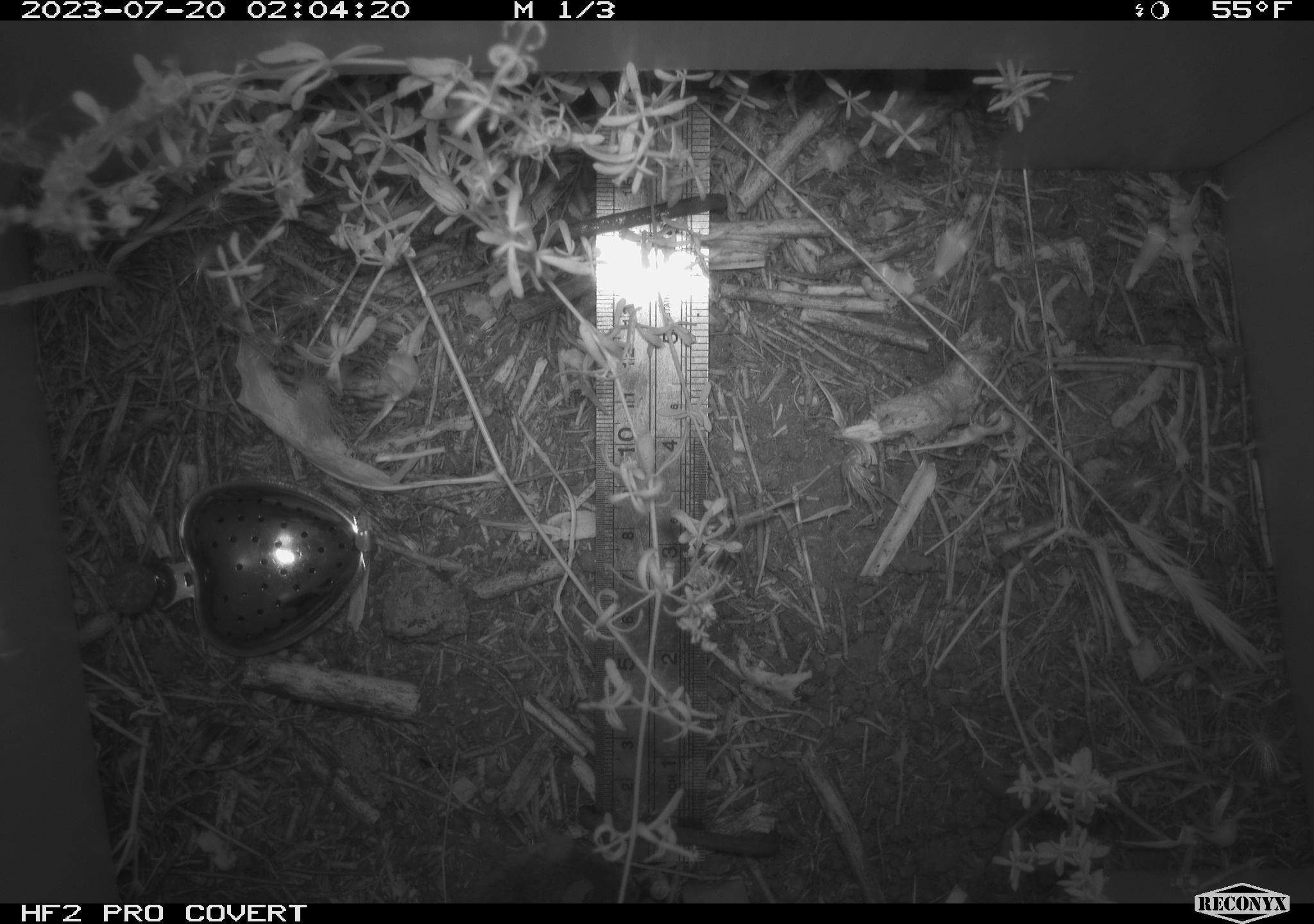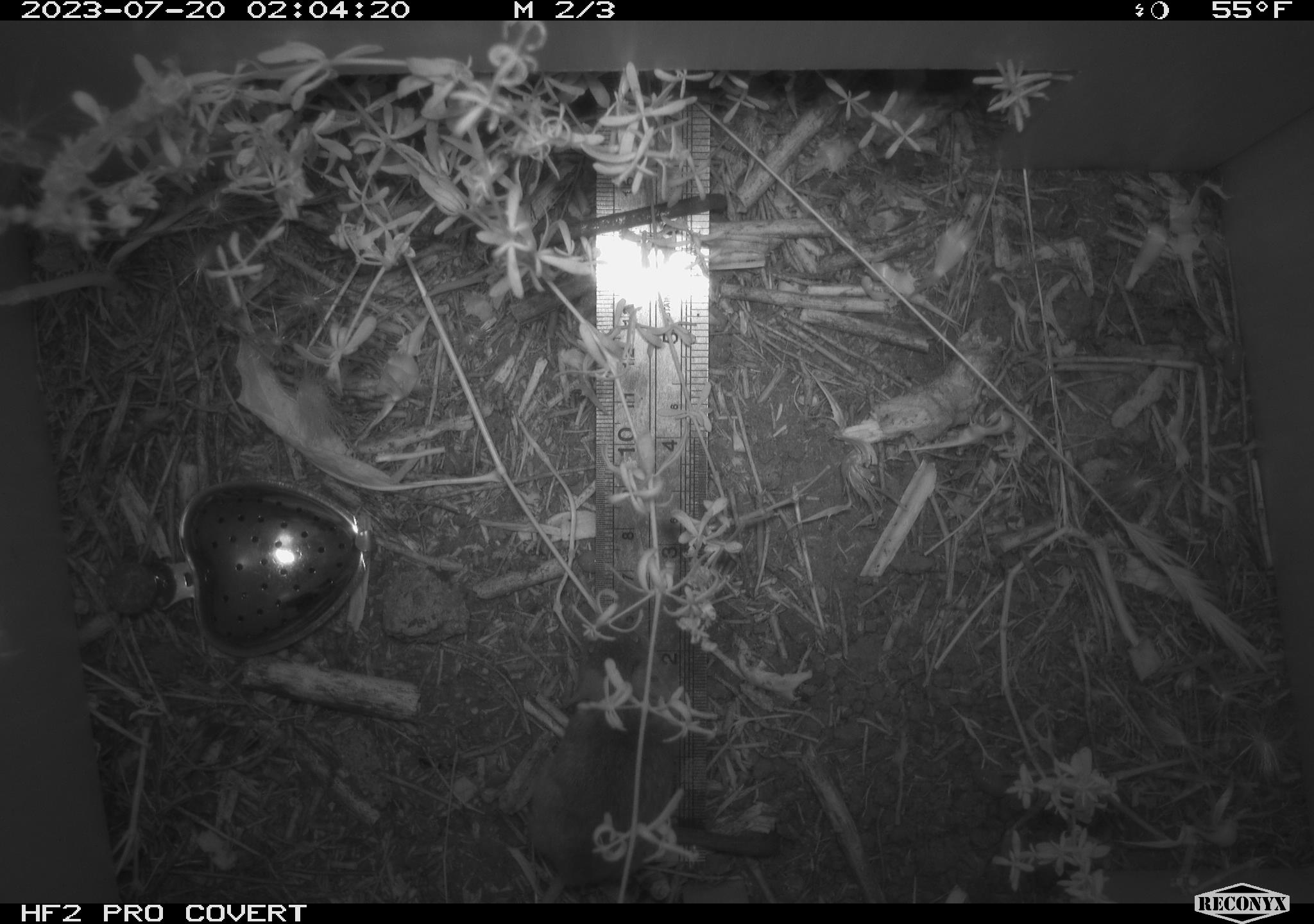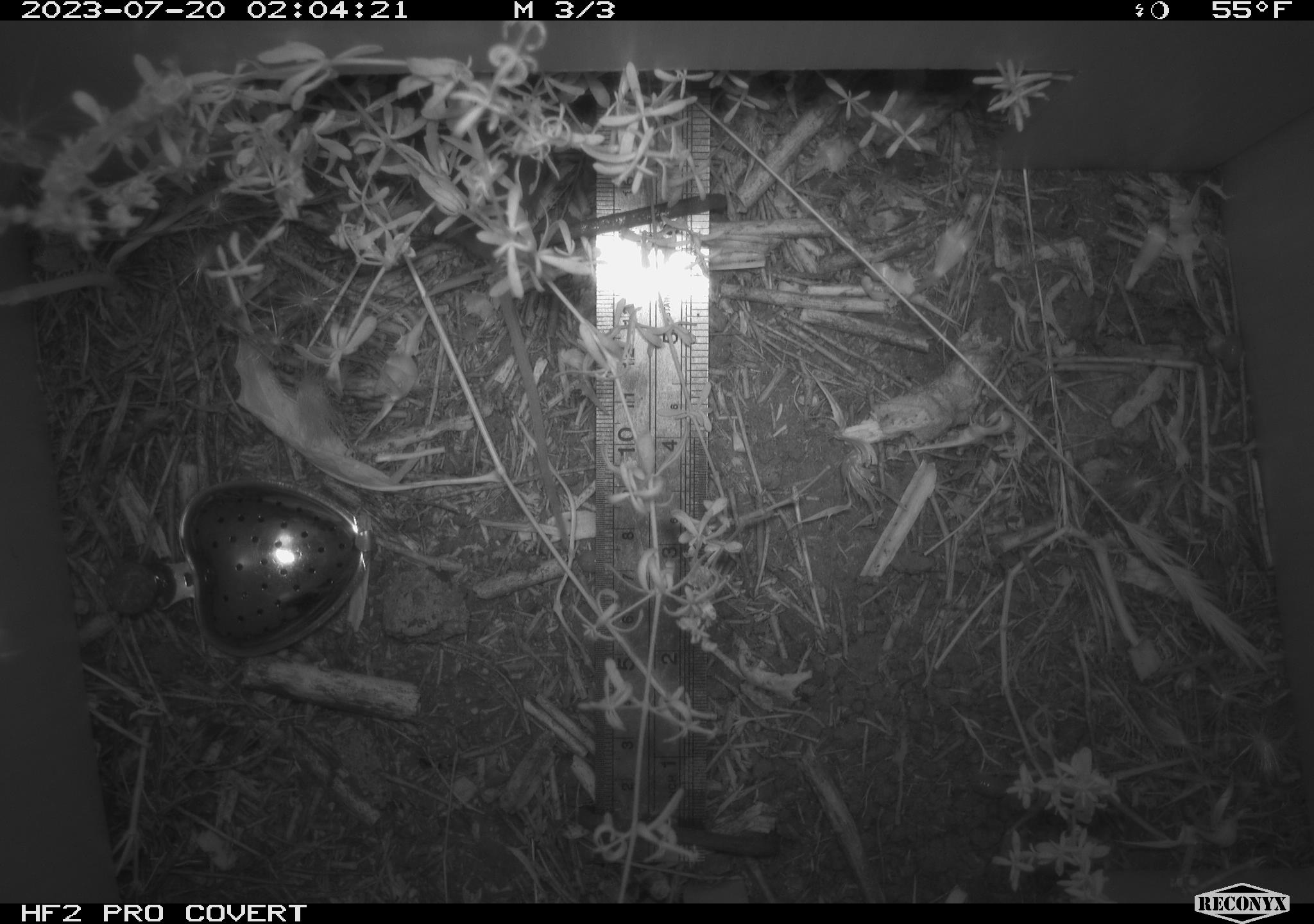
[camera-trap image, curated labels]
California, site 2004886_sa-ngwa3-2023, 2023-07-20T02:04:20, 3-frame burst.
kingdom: Animalia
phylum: Chordata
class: Mammalia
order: Rodentia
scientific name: Rodentia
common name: mouse species